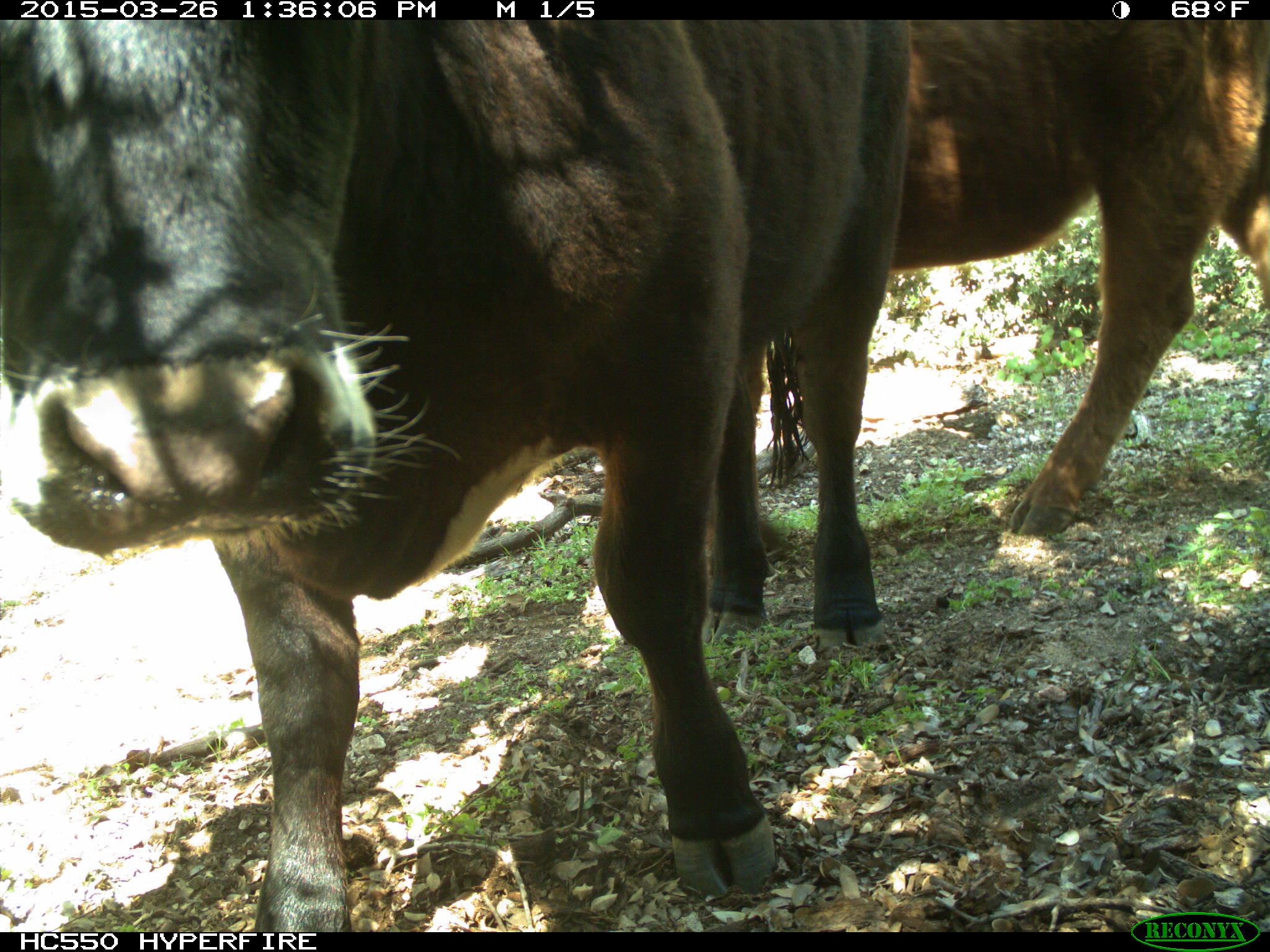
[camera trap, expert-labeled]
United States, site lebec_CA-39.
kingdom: Animalia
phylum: Chordata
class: Mammalia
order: Artiodactyla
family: Bovidae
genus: Bos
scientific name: Bos taurus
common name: domestic cow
Bos taurus (domestic cow).